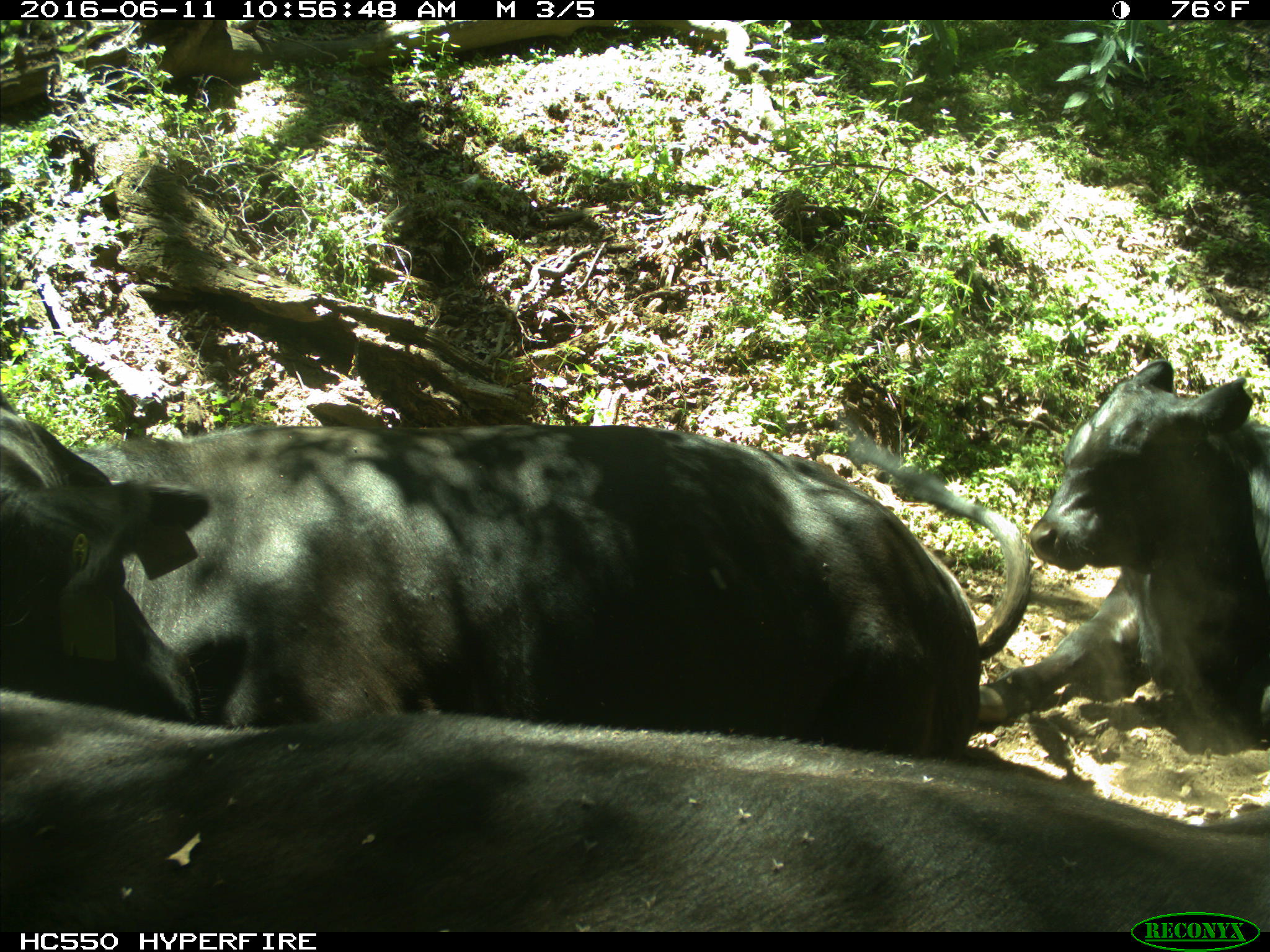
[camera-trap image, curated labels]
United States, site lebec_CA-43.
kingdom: Animalia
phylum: Chordata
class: Mammalia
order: Artiodactyla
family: Bovidae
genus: Bos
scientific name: Bos taurus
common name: domestic cow